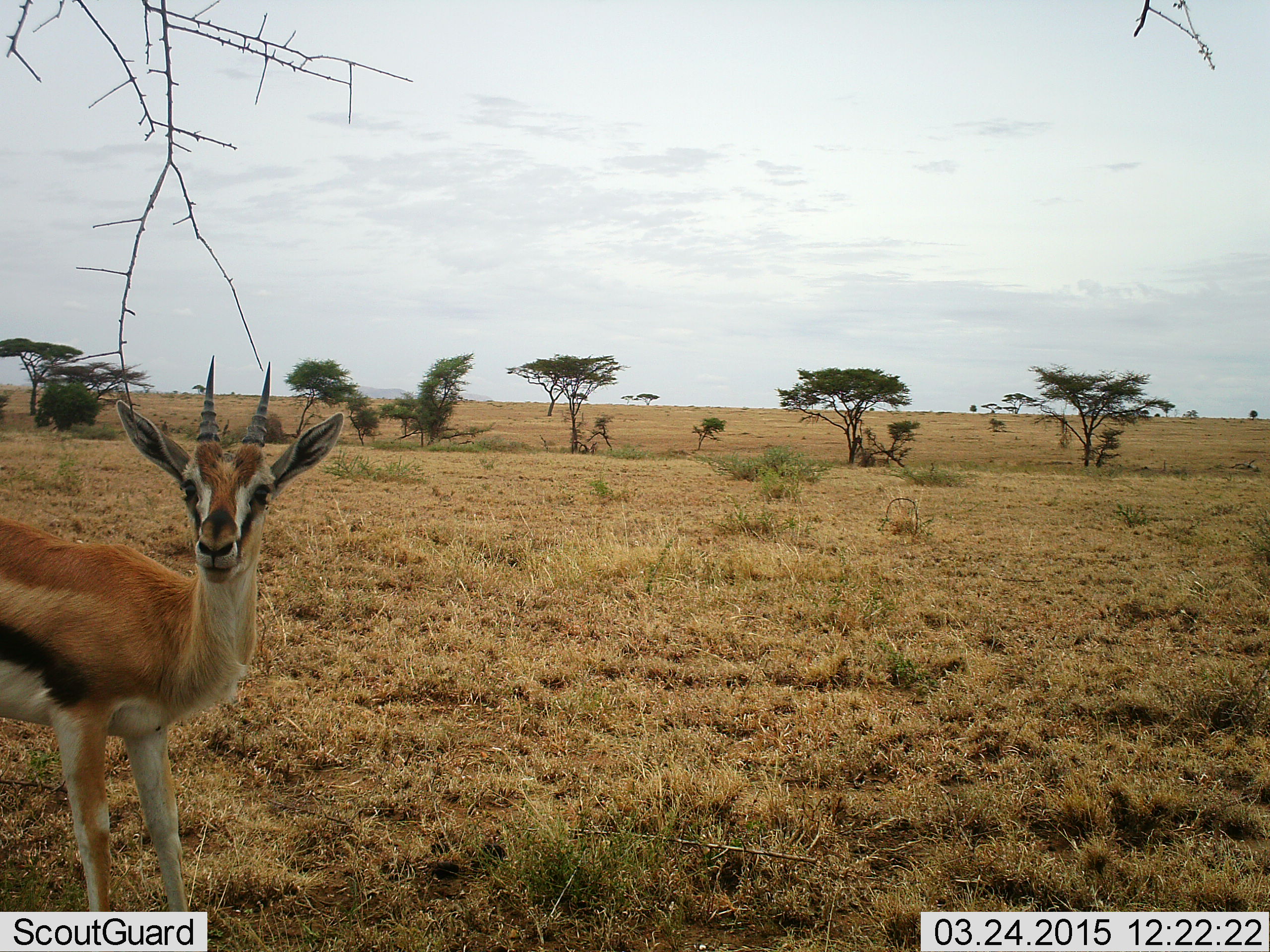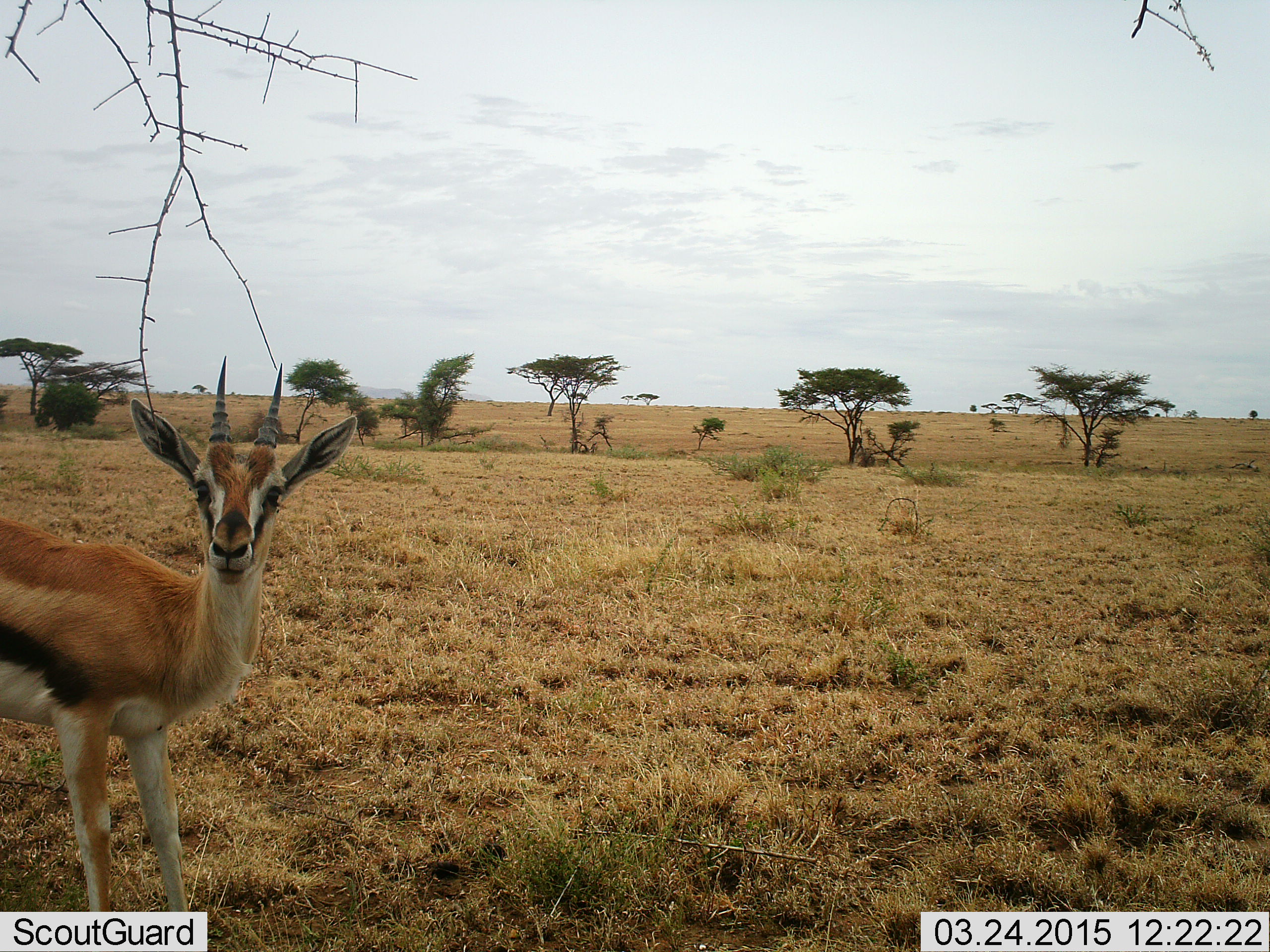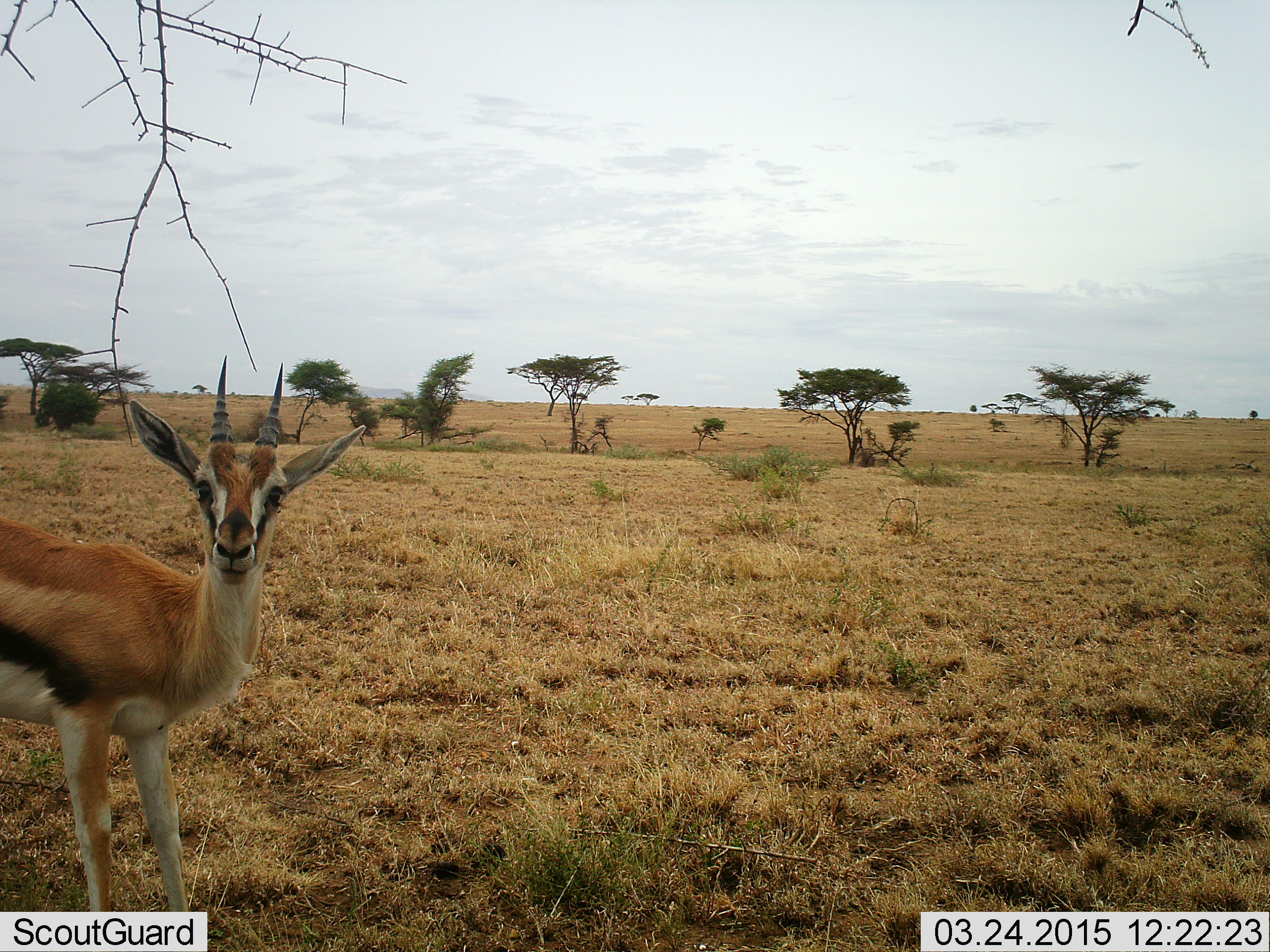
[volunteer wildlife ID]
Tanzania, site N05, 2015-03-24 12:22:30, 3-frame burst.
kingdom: Animalia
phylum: Chordata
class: Mammalia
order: Artiodactyla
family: Bovidae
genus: Eudorcas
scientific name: Eudorcas thomsonii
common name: thomson's gazelle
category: gazellethomsons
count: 1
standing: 100%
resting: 0%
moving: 0%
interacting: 0%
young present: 0%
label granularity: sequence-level